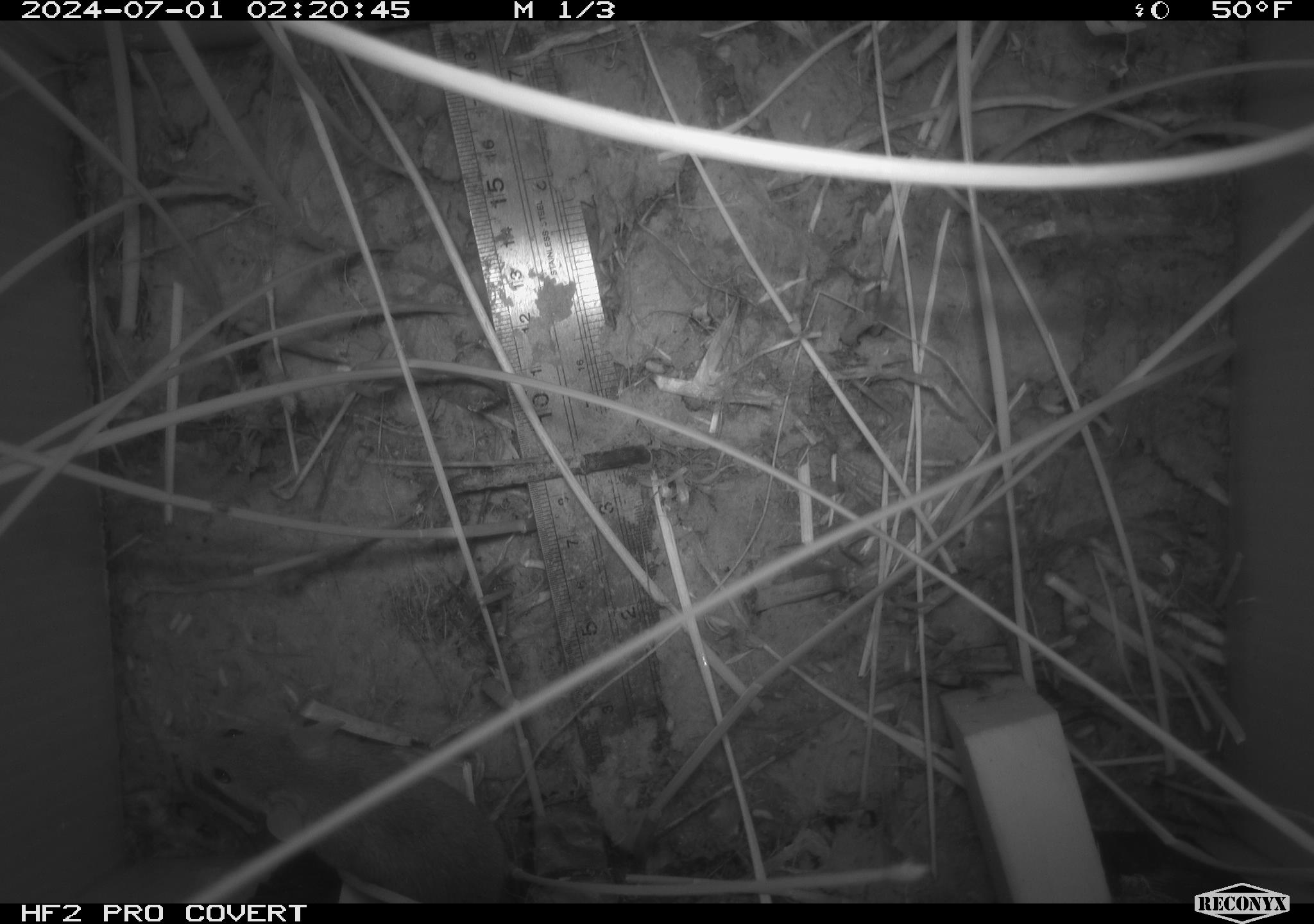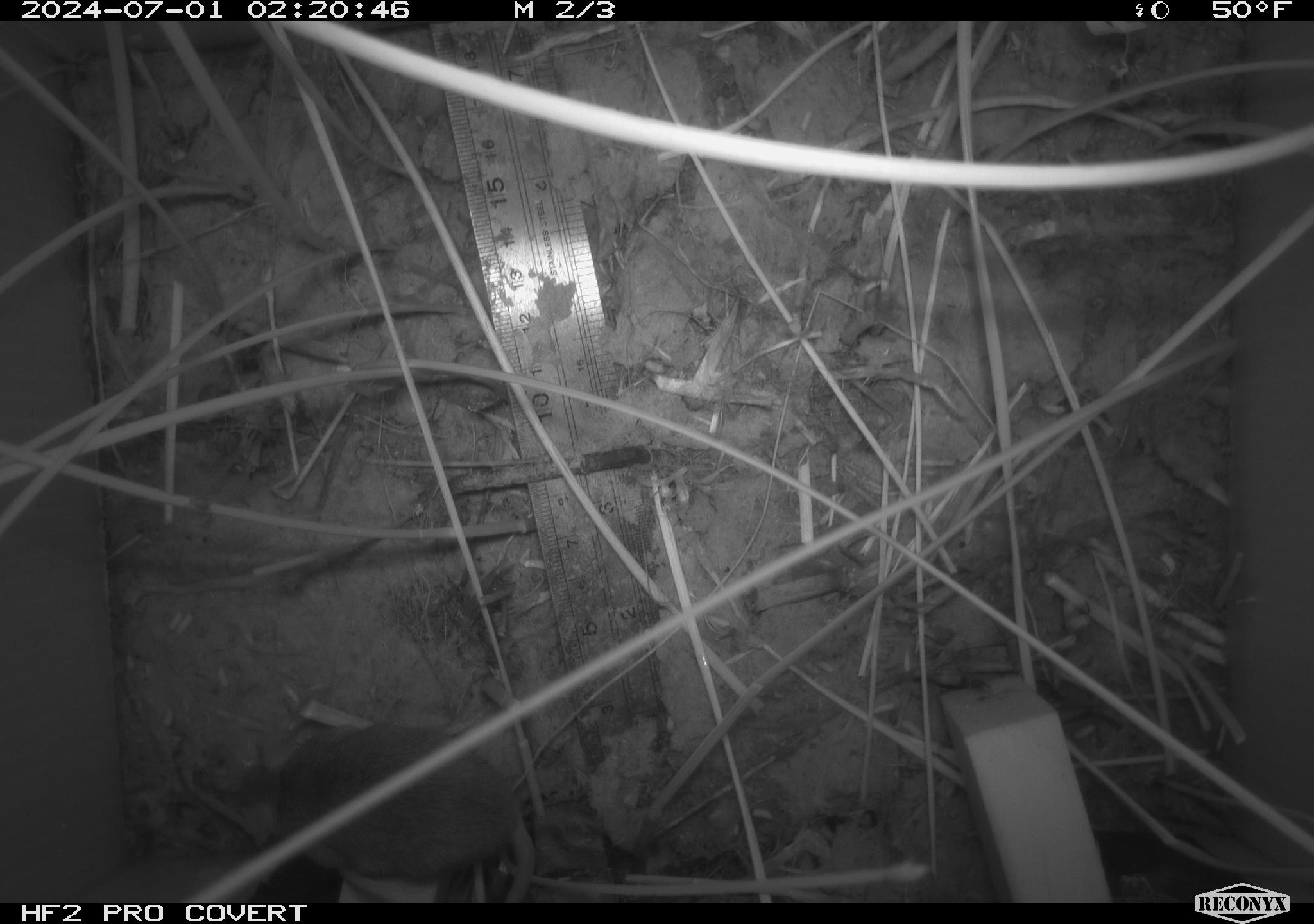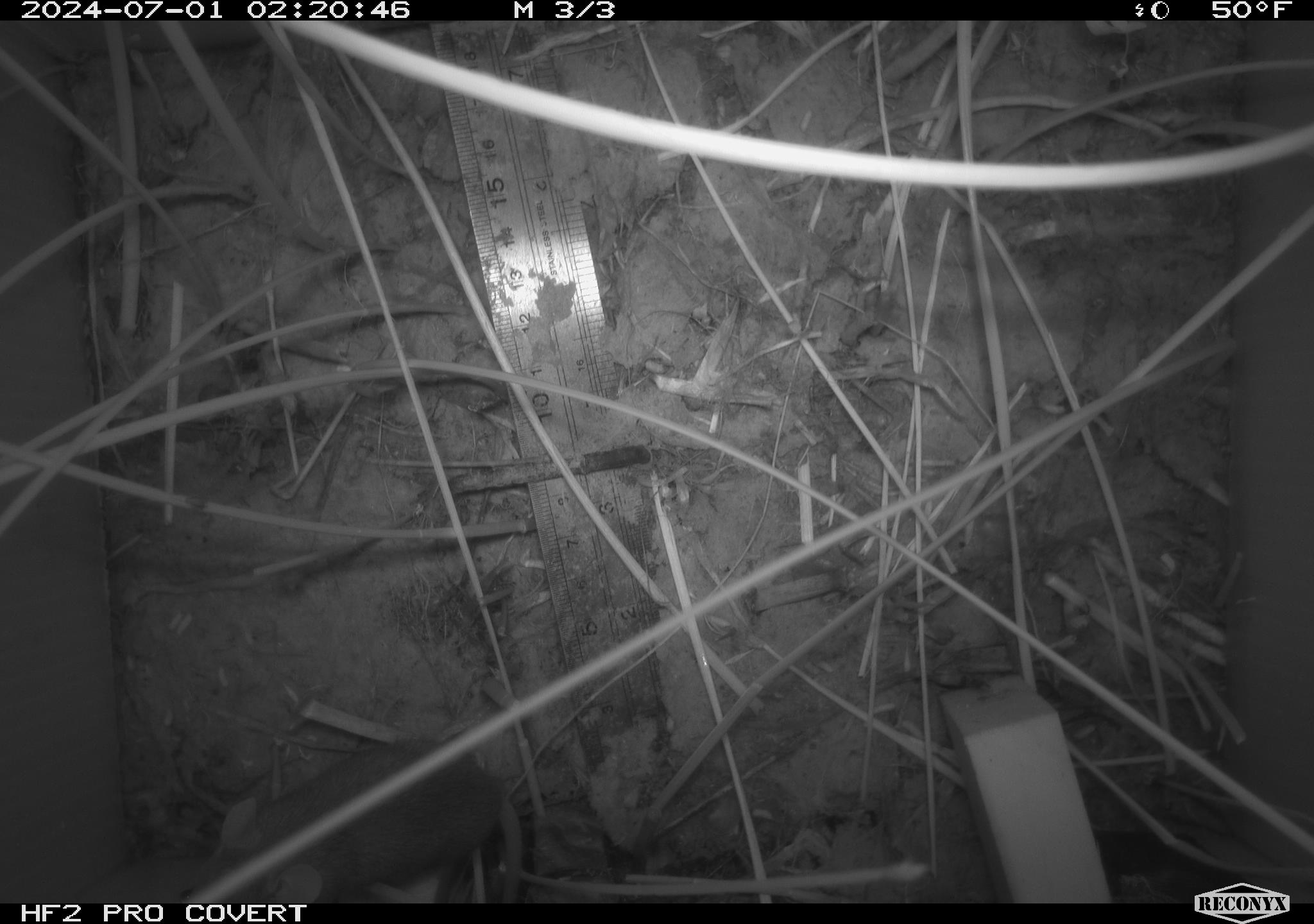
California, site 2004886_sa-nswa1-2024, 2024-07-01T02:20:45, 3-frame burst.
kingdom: Animalia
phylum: Chordata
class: Mammalia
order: Rodentia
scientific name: Rodentia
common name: rodent